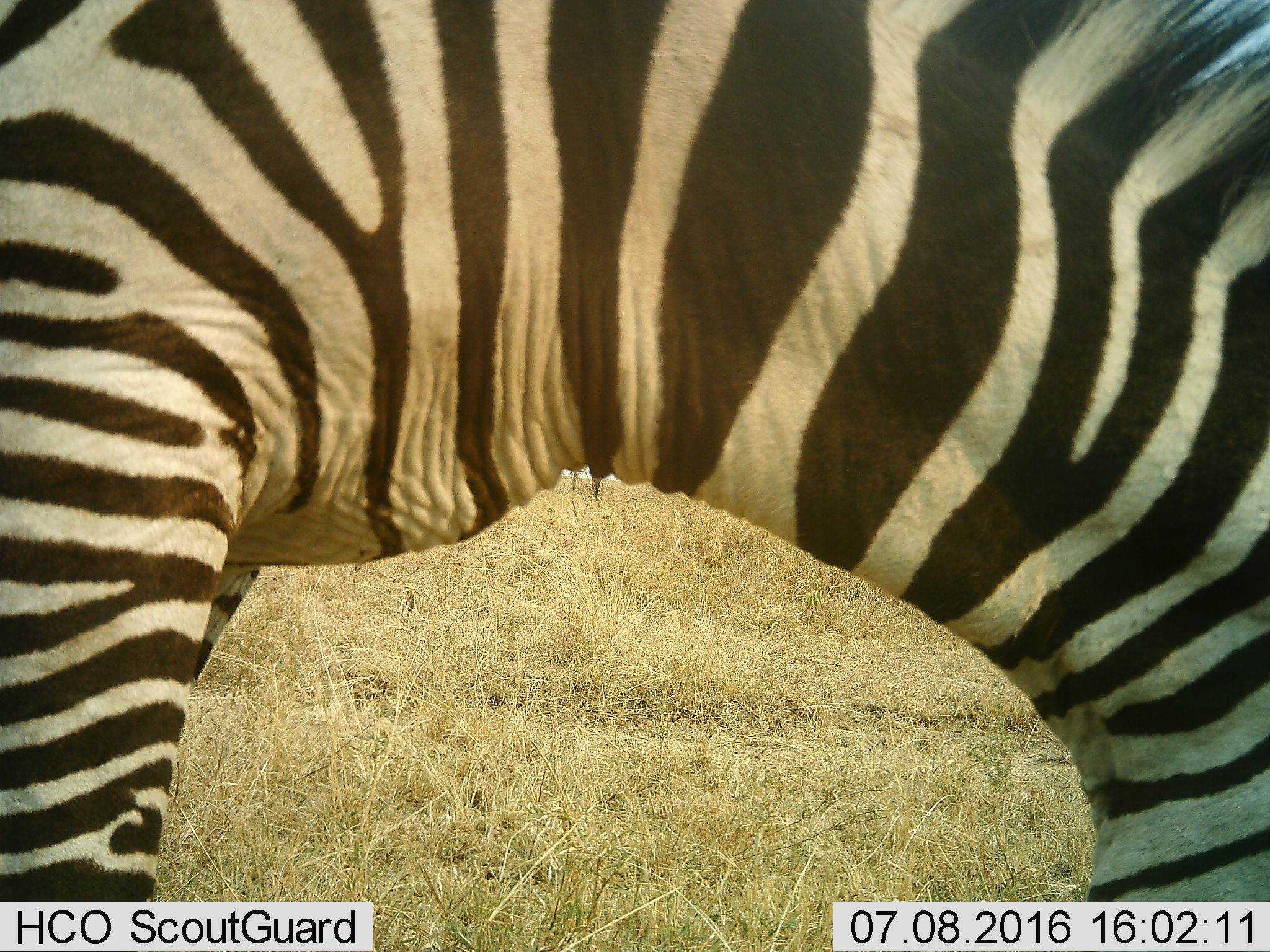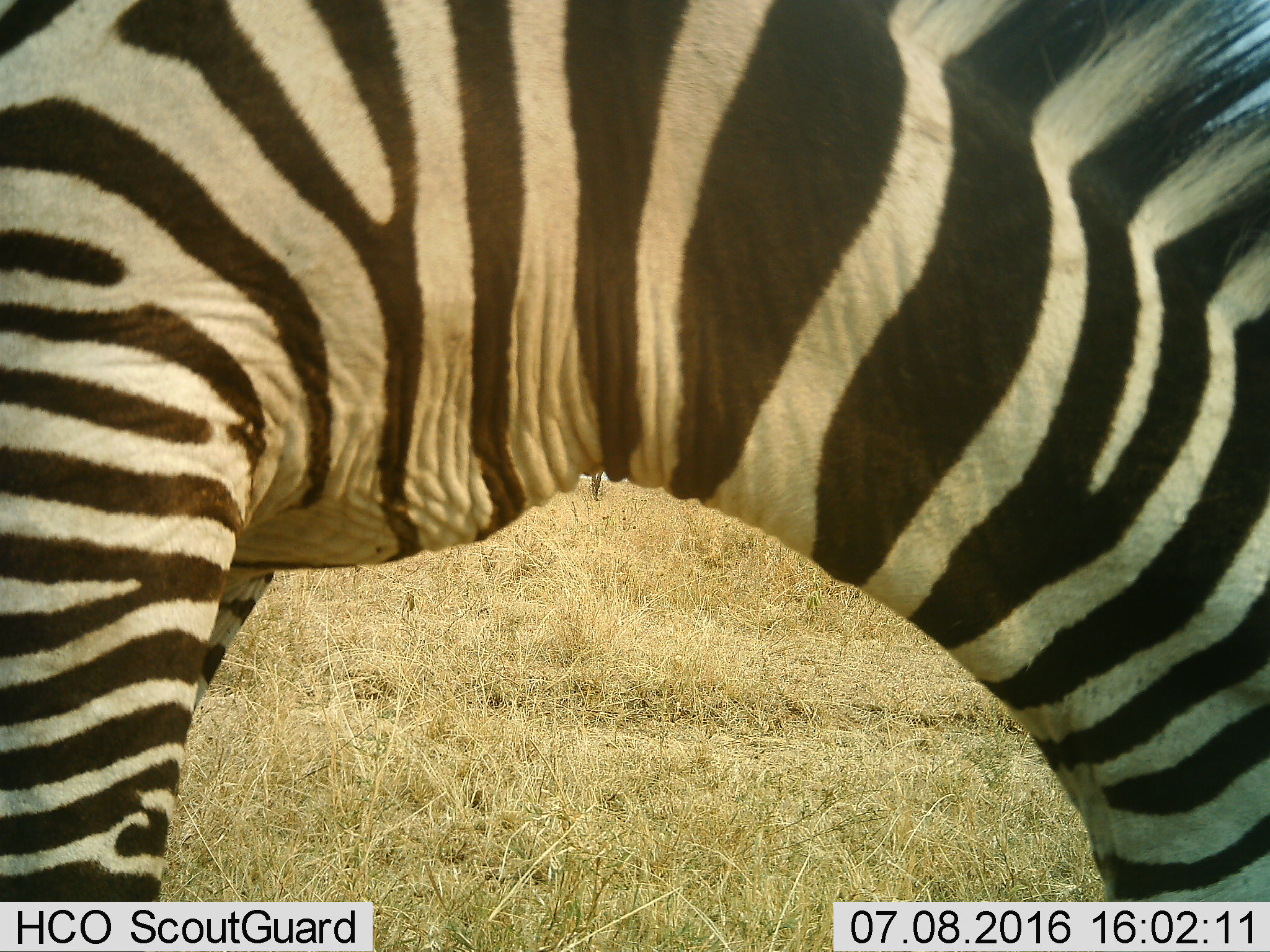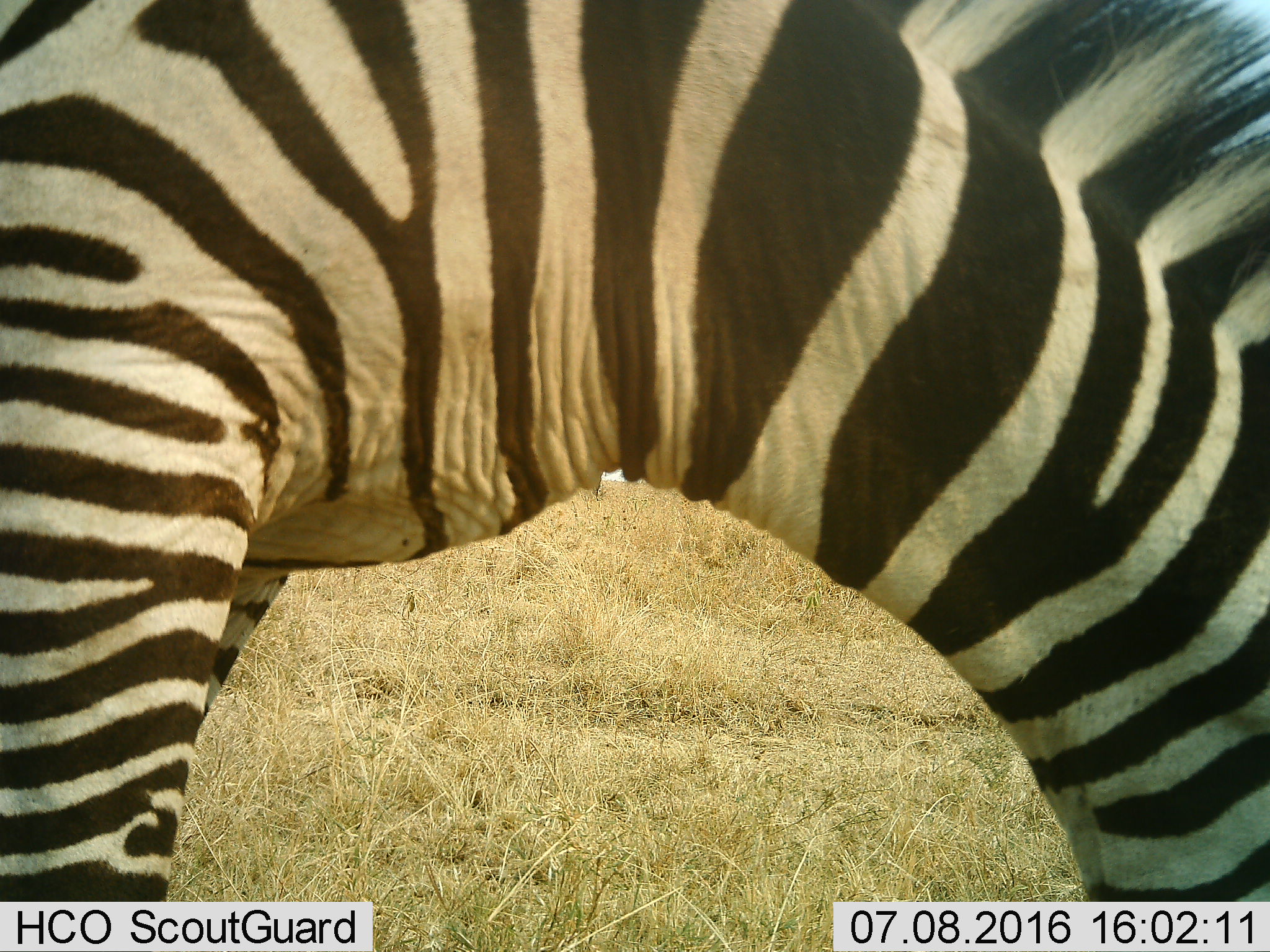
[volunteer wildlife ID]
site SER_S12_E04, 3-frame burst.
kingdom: Animalia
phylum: Chordata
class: Mammalia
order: Perissodactyla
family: Equidae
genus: Equus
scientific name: Equus quagga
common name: plains zebra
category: zebraplains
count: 1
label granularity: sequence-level